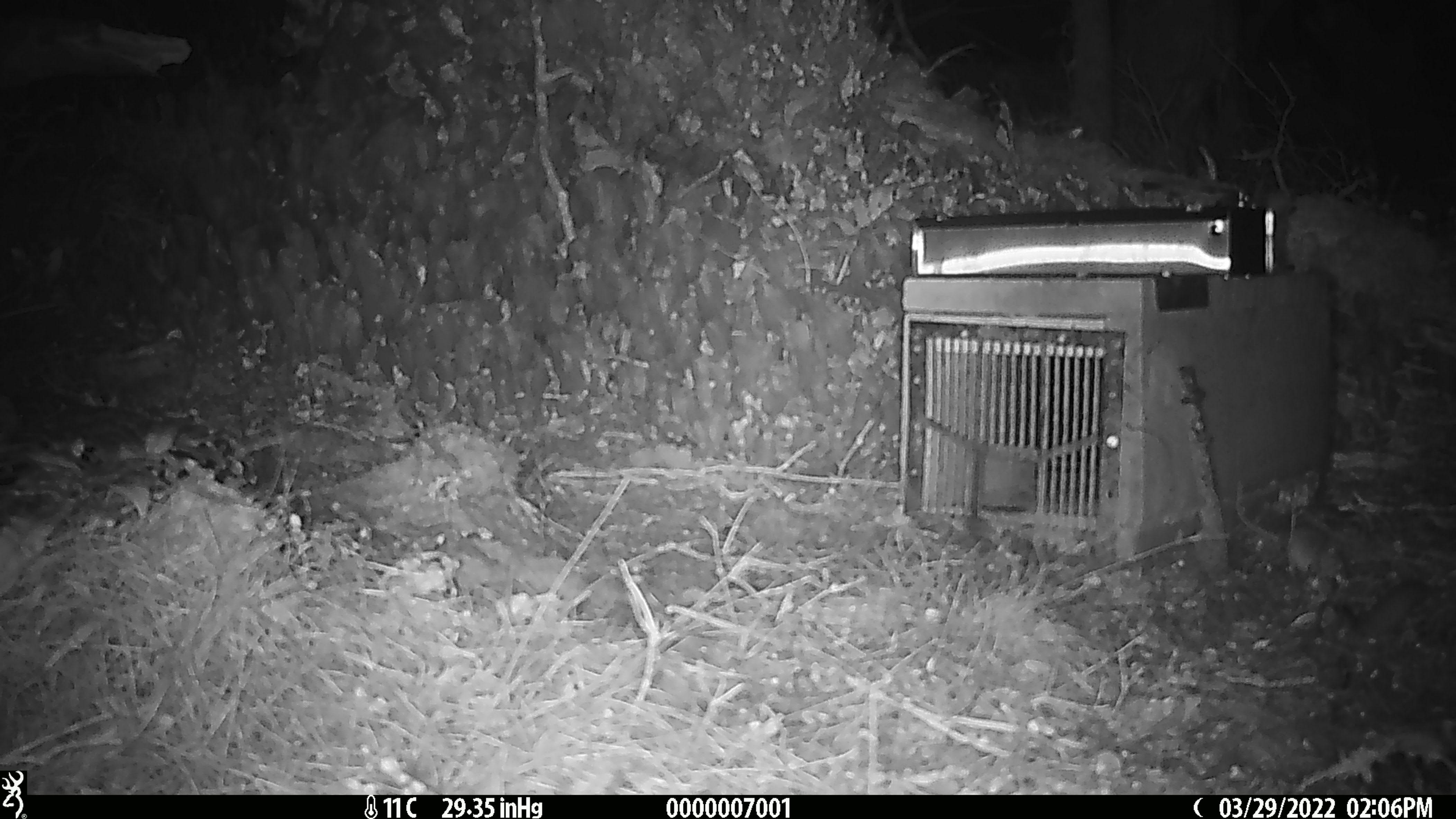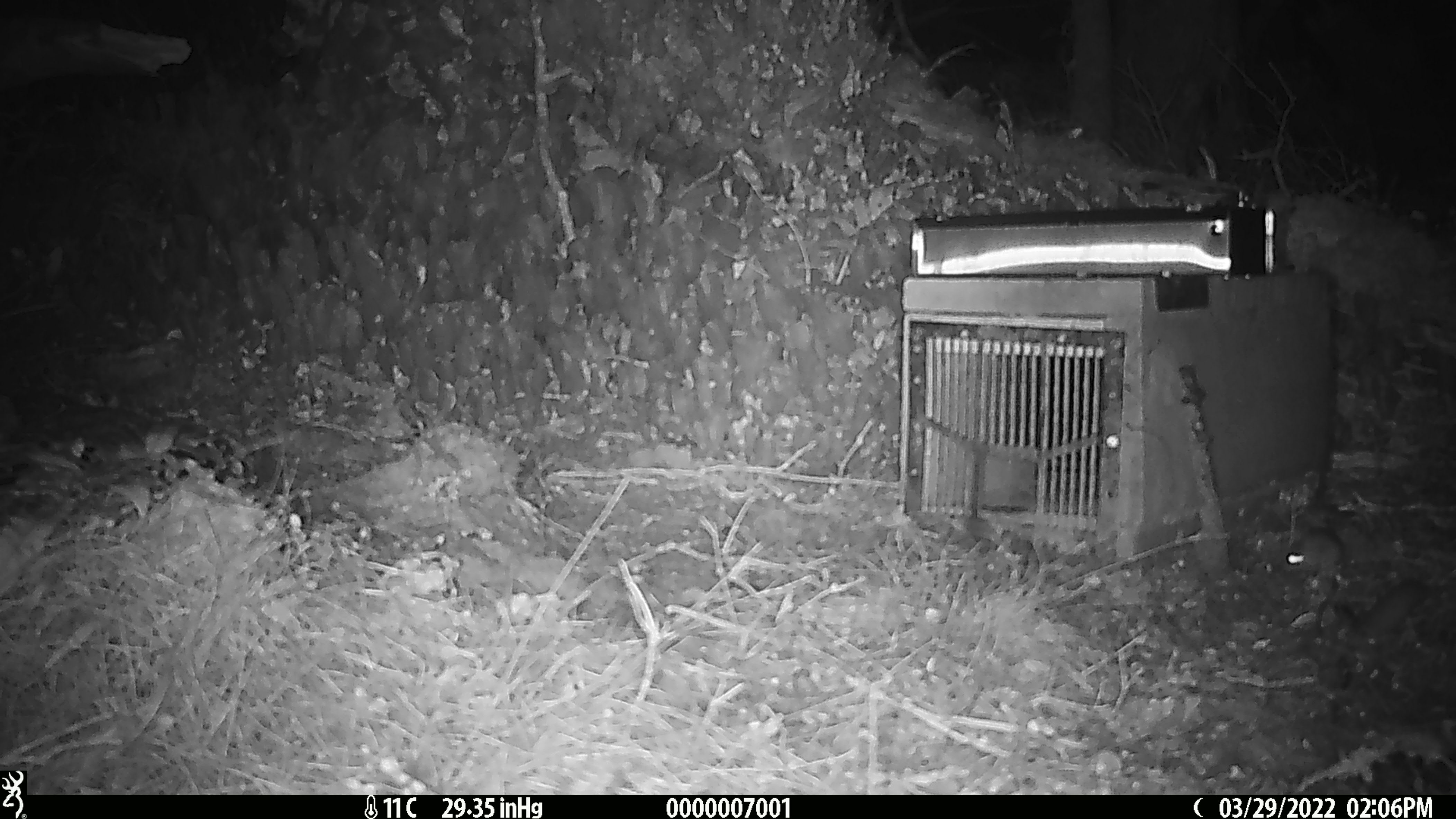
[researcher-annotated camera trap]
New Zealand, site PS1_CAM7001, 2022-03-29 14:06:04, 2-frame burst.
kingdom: Animalia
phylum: Chordata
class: Mammalia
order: Rodentia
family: Muridae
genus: Mus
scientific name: Mus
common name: mouse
Mouse (Mus).